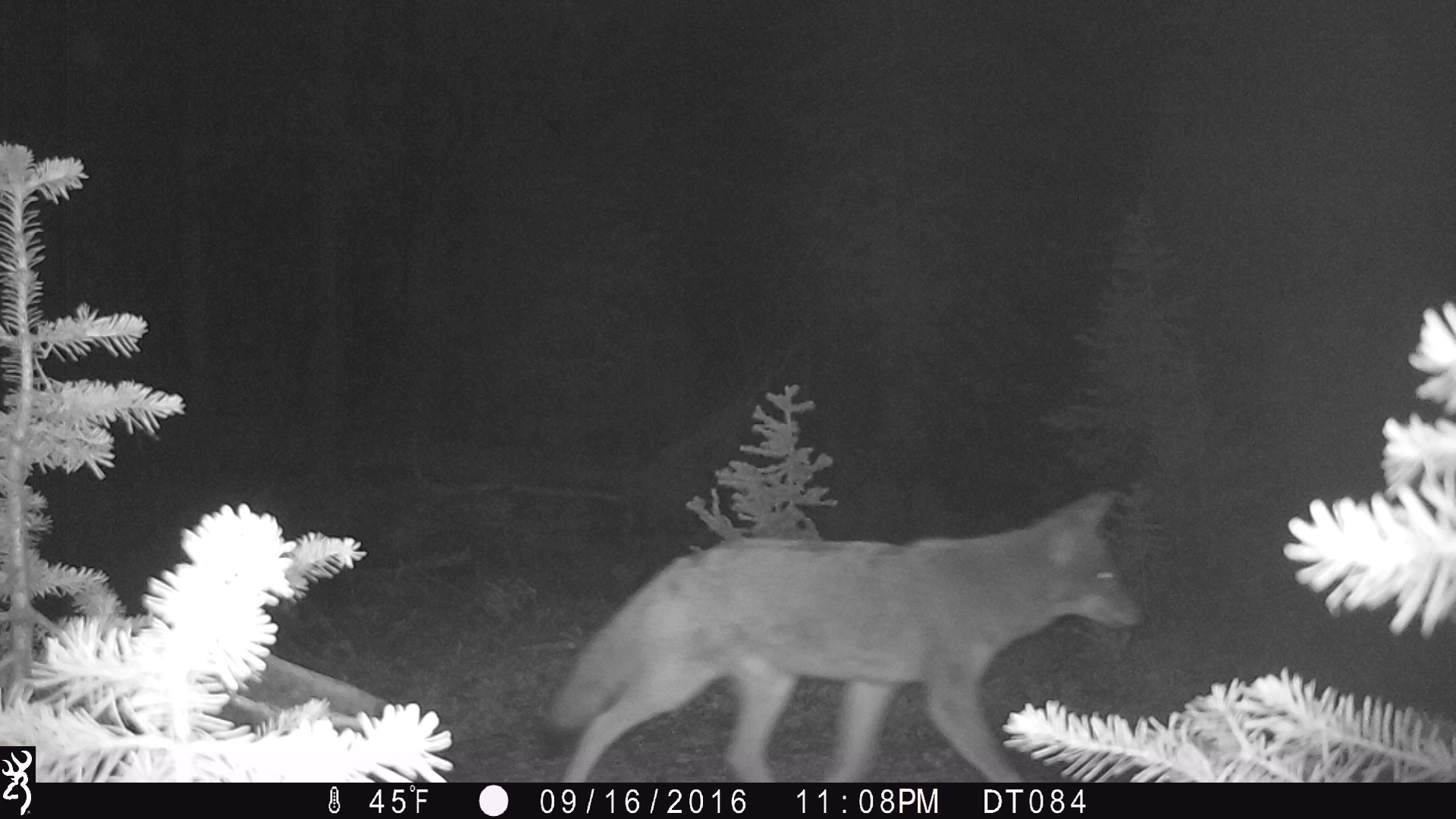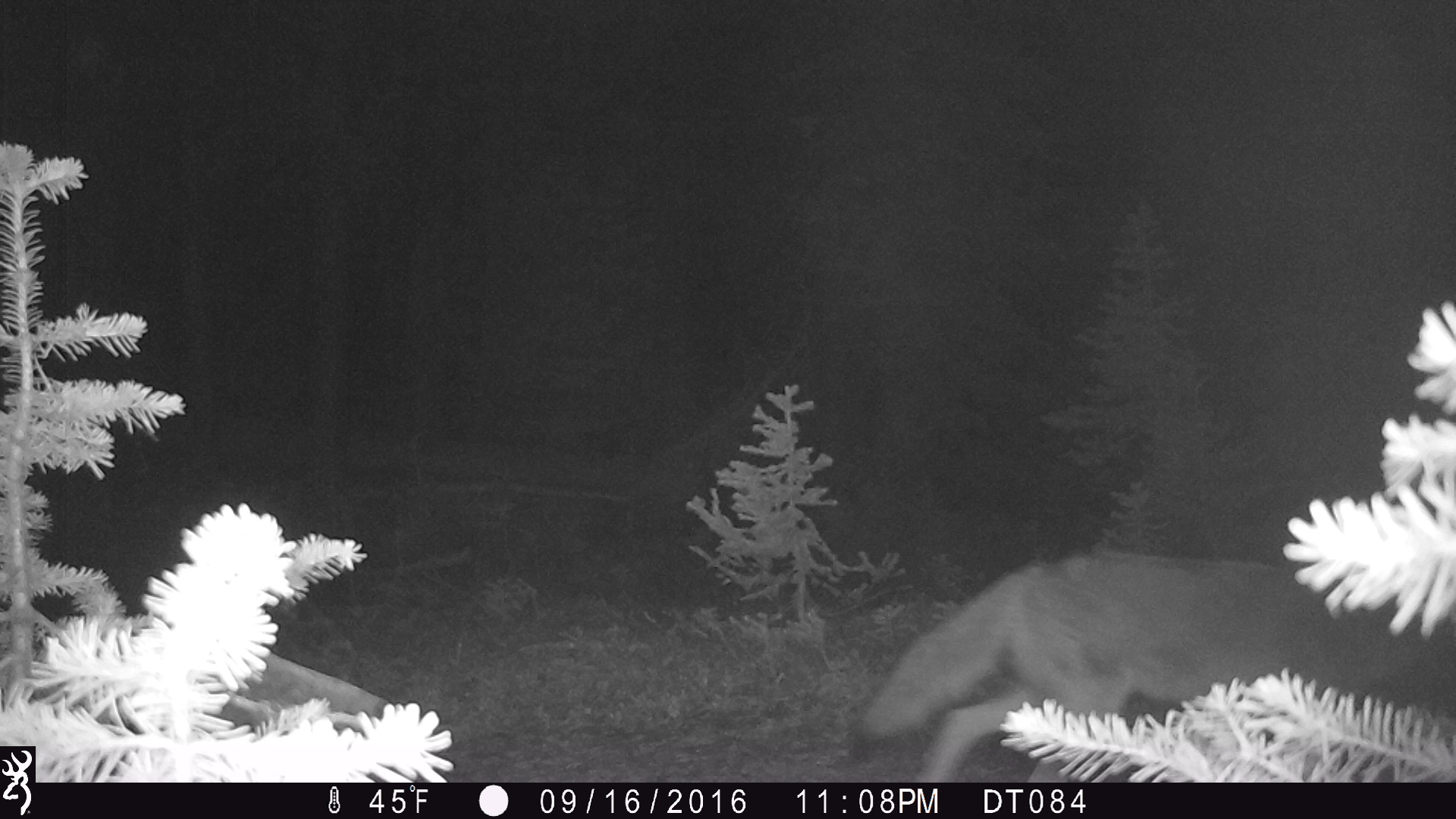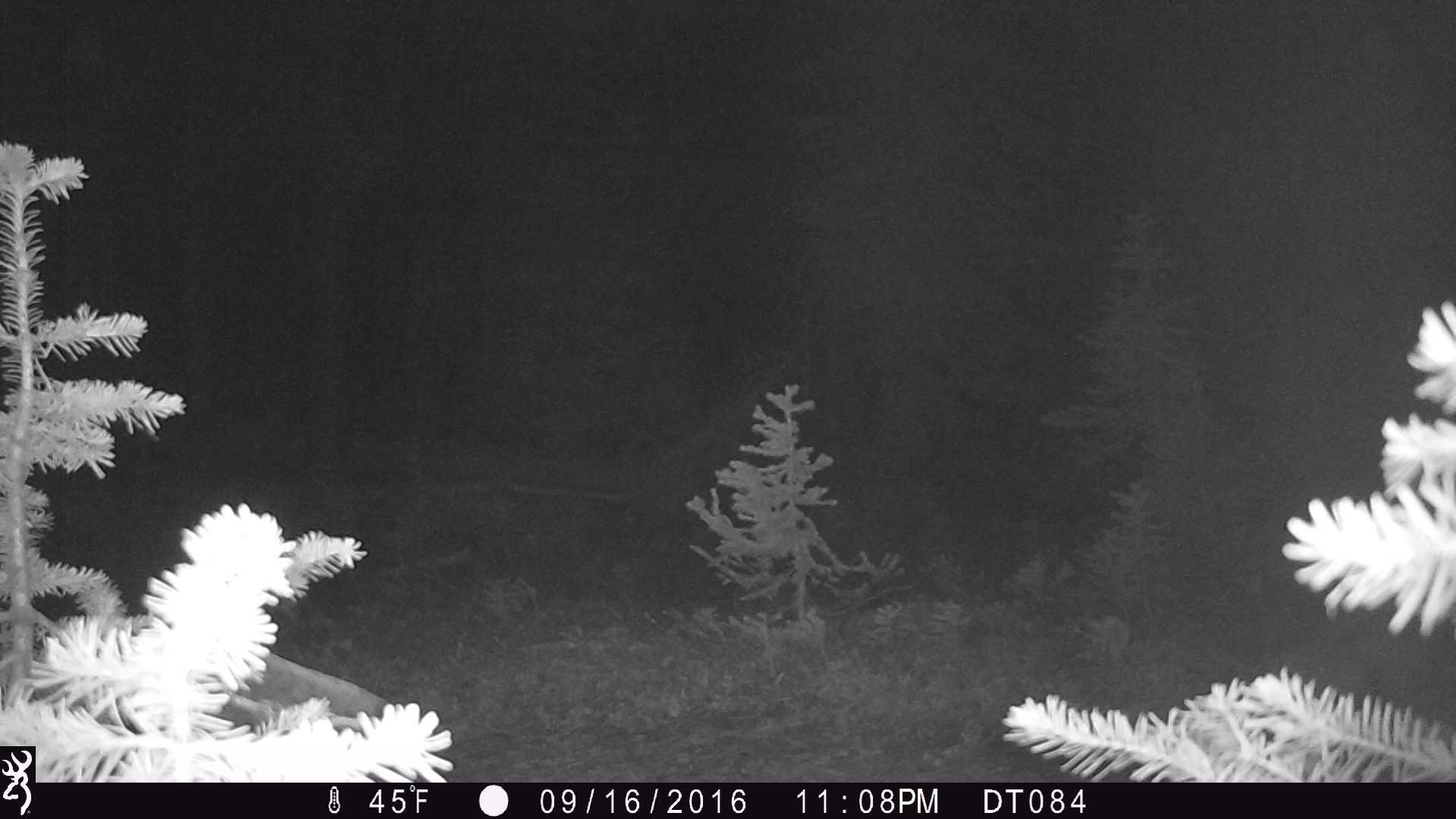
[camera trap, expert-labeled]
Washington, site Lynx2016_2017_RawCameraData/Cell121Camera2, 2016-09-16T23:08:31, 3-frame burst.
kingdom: Animalia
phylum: Chordata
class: Mammalia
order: Carnivora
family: Canidae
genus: Canis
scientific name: Canis latrans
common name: coyote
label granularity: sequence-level